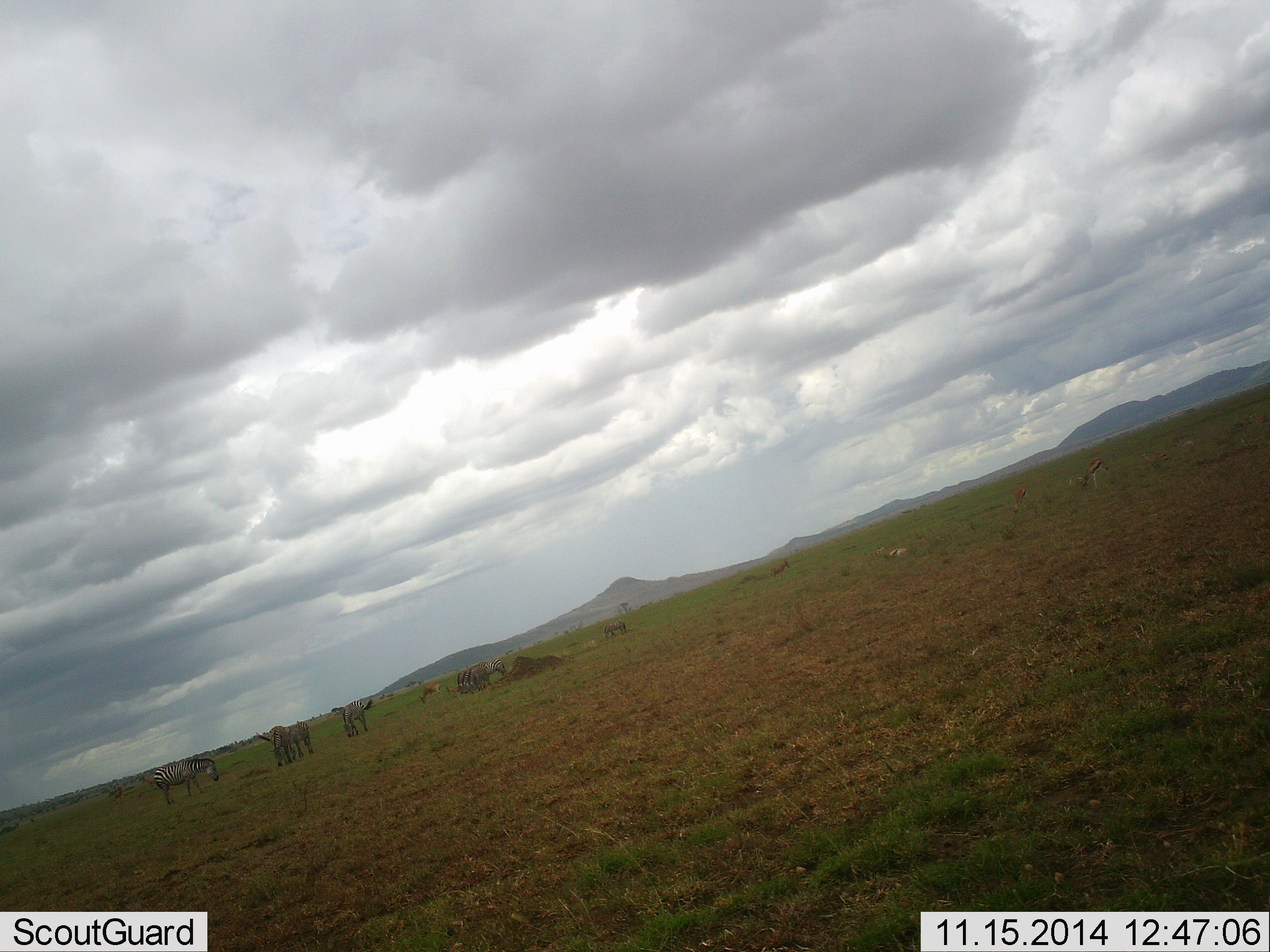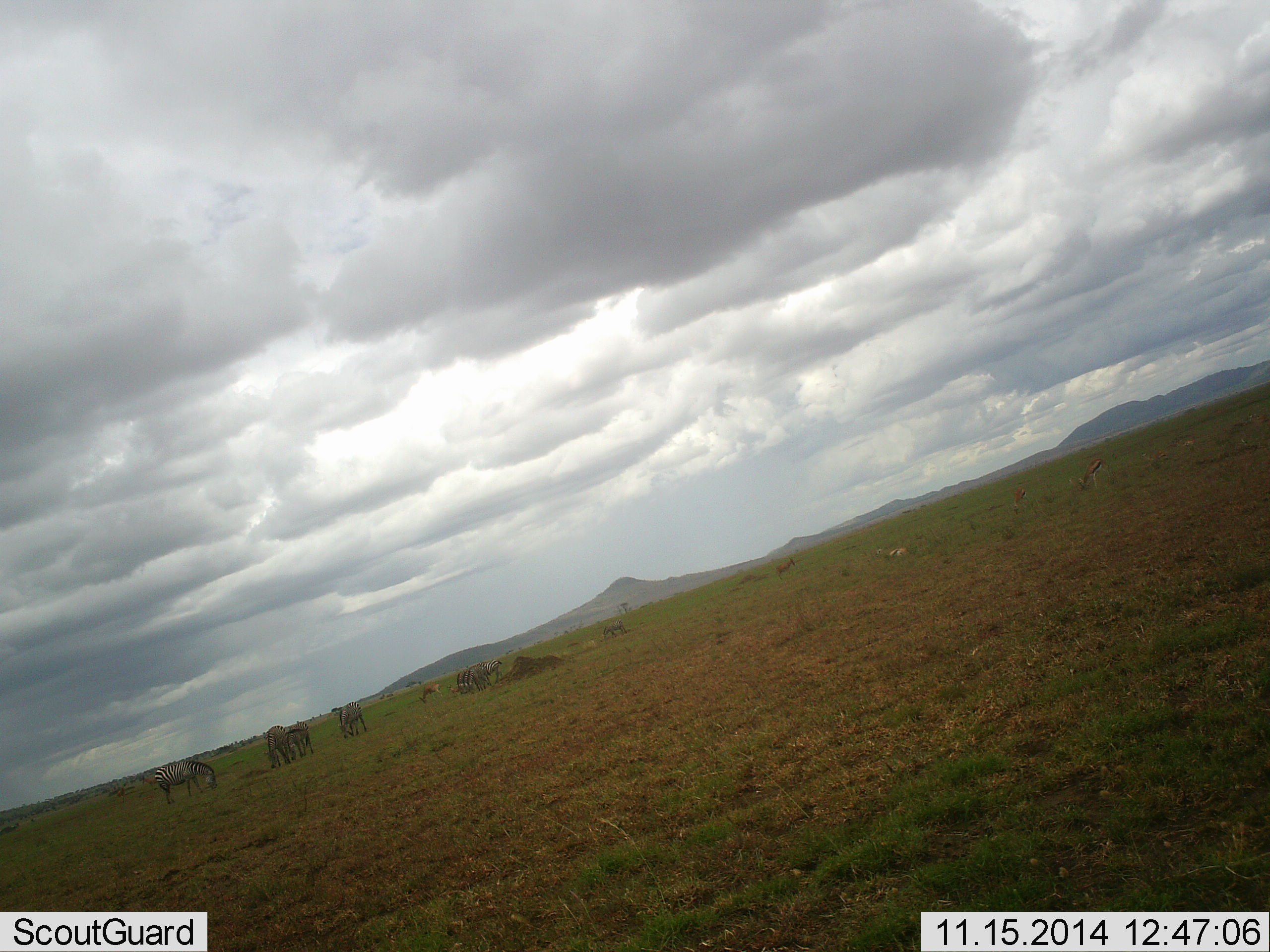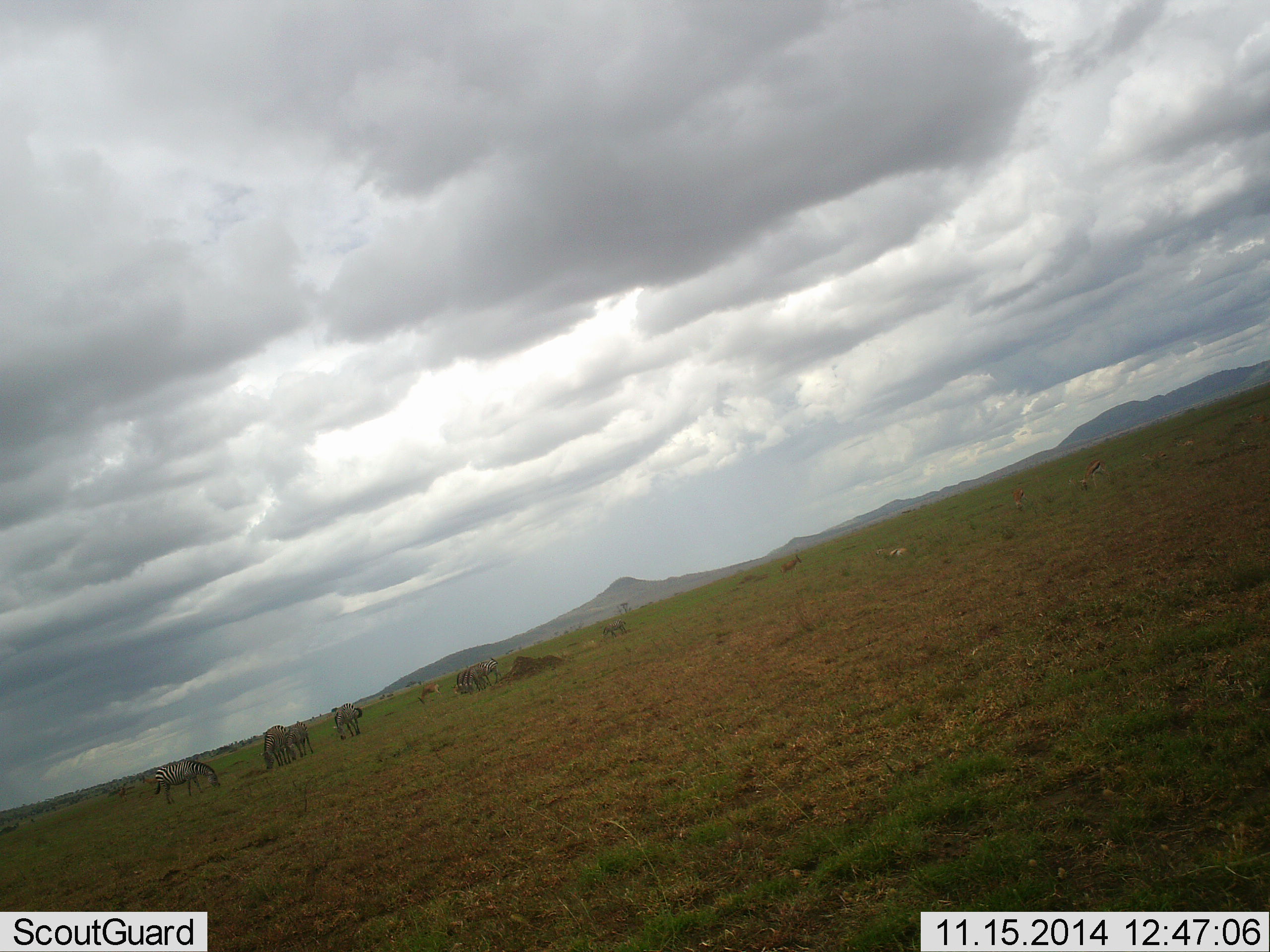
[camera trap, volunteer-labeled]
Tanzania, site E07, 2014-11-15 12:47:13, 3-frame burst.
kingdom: Animalia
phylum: Chordata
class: Mammalia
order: Artiodactyla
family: Bovidae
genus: Eudorcas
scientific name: Eudorcas thomsonii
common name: thomson's gazelle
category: gazellethomsons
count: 4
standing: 33%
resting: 17%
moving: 50%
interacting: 0%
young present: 0%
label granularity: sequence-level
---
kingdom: Animalia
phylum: Chordata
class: Mammalia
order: Perissodactyla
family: Equidae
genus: Equus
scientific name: Equus quagga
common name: plains zebra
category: zebra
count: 6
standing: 24%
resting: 0%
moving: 18%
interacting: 6%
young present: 0%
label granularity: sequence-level